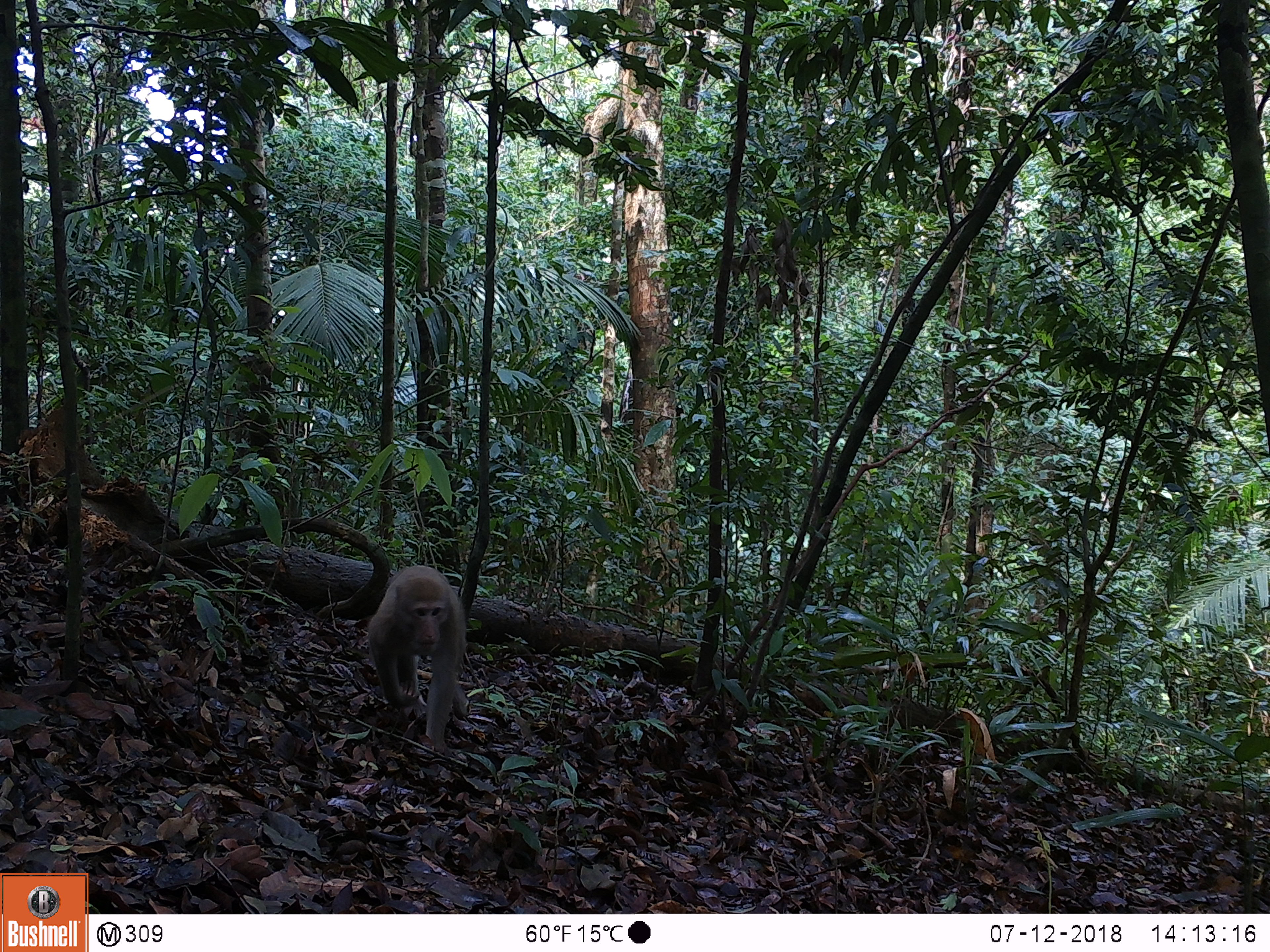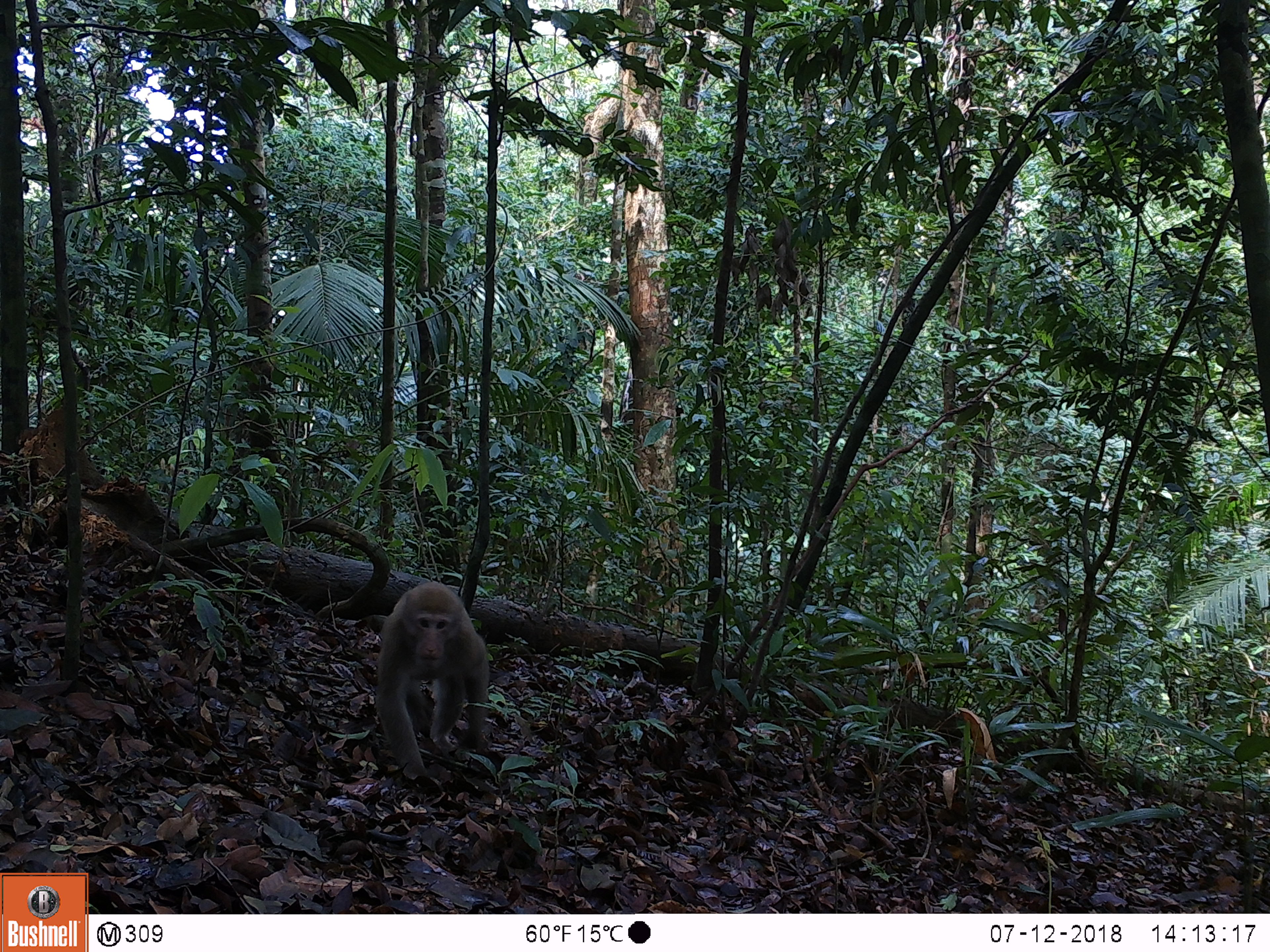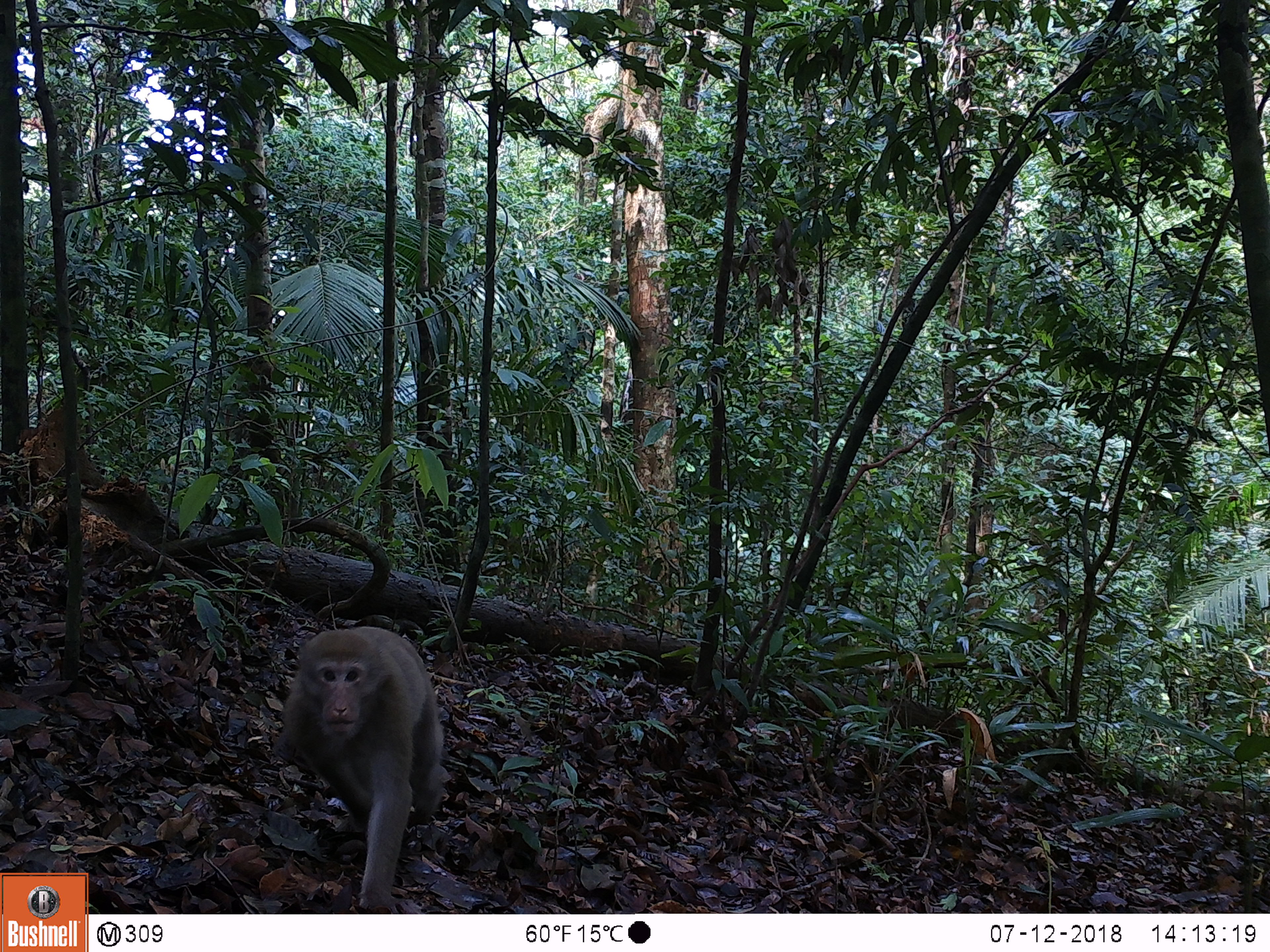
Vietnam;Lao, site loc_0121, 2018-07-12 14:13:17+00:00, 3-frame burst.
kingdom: Animalia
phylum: Chordata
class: Mammalia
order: Primates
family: Cercopithecidae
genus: Macaca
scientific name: Macaca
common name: macaques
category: assam or rhesus macaque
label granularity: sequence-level